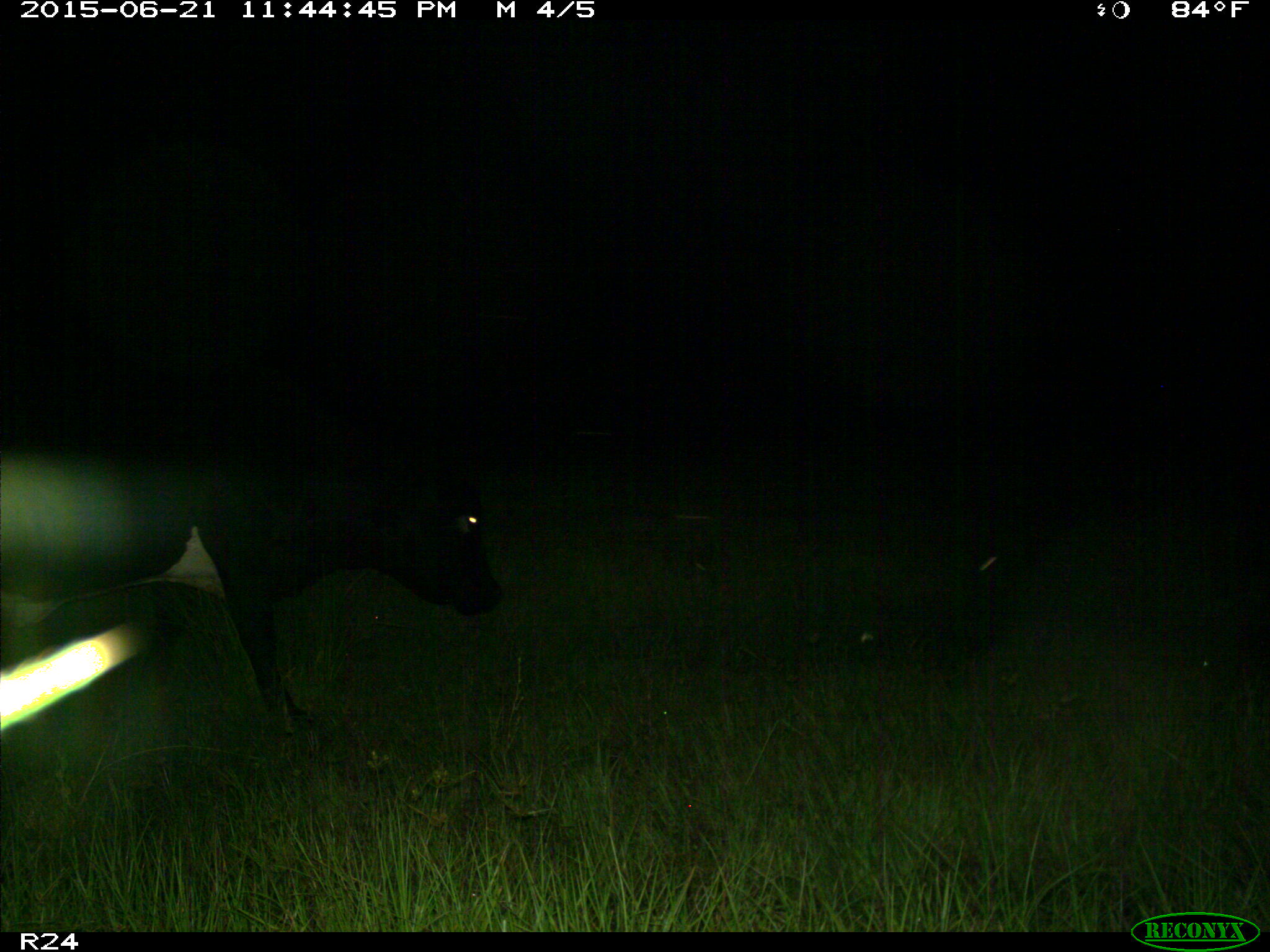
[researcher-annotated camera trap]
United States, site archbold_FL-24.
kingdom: Animalia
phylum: Chordata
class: Mammalia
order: Artiodactyla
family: Bovidae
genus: Bos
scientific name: Bos taurus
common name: domestic cow